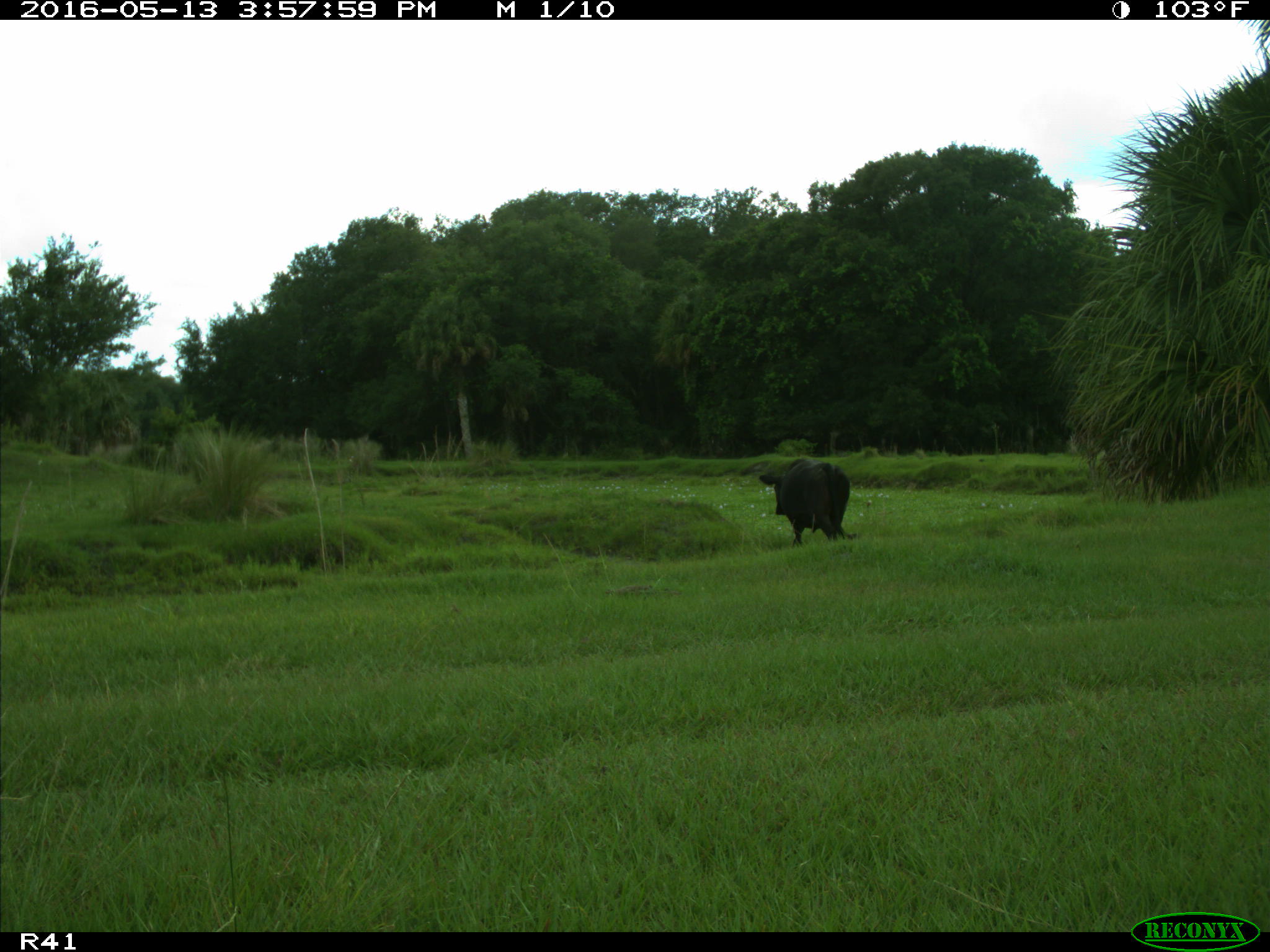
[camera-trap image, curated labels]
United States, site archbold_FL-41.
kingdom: Animalia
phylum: Chordata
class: Mammalia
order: Artiodactyla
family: Bovidae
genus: Bos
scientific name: Bos taurus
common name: domestic cow